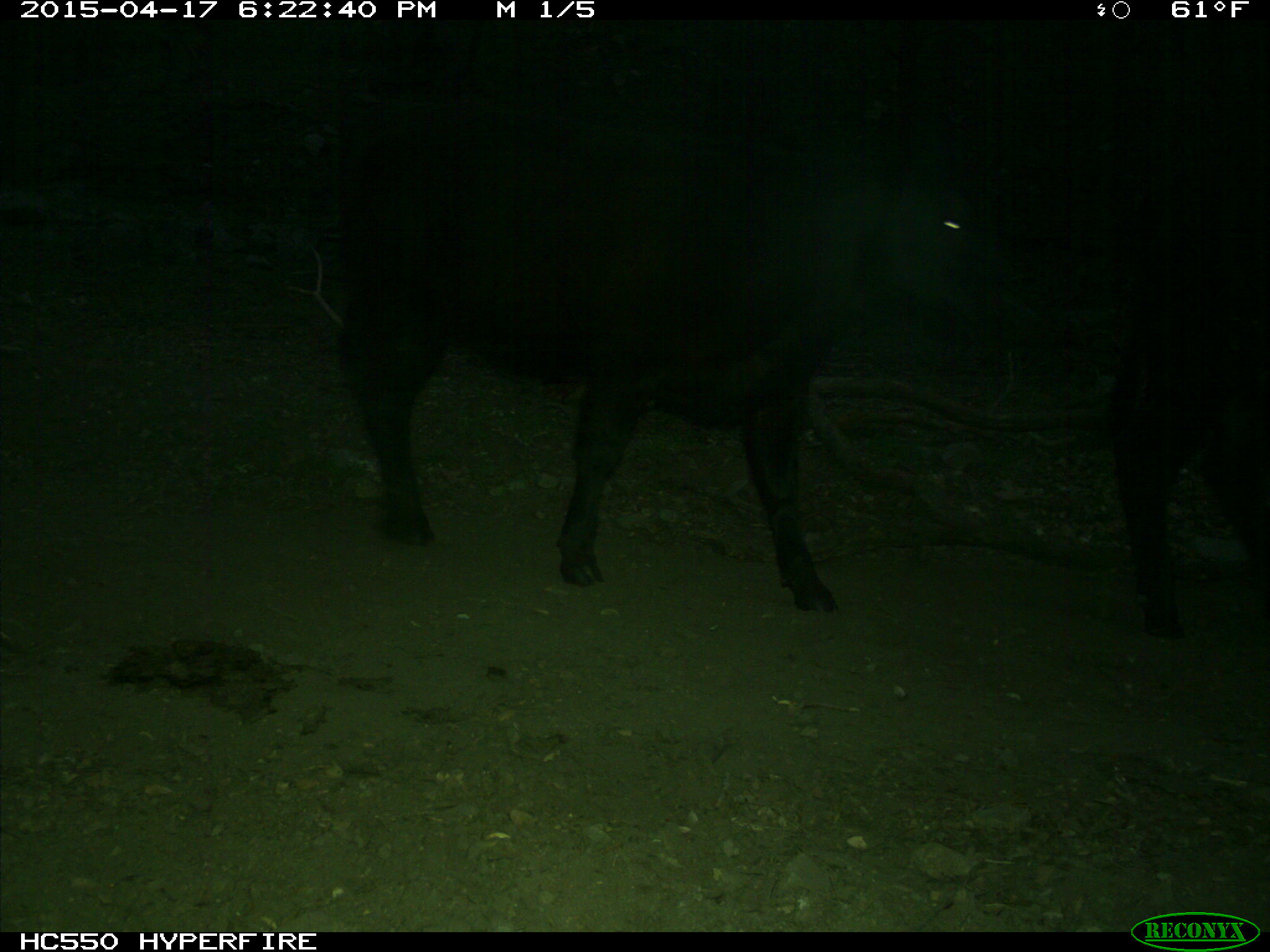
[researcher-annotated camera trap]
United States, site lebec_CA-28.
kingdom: Animalia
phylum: Chordata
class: Mammalia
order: Artiodactyla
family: Bovidae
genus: Bos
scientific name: Bos taurus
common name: domestic cow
Bos taurus (domestic cow).